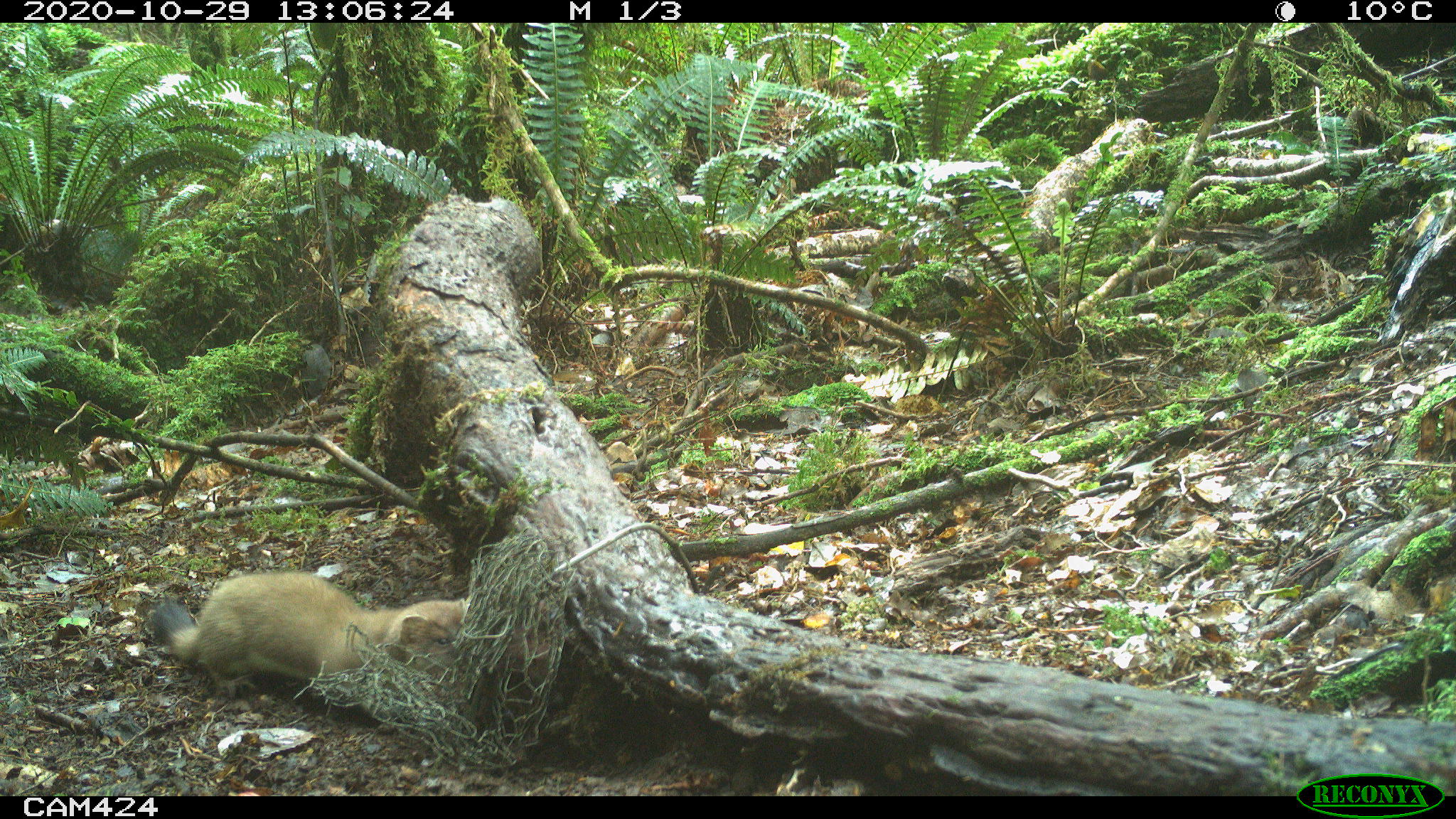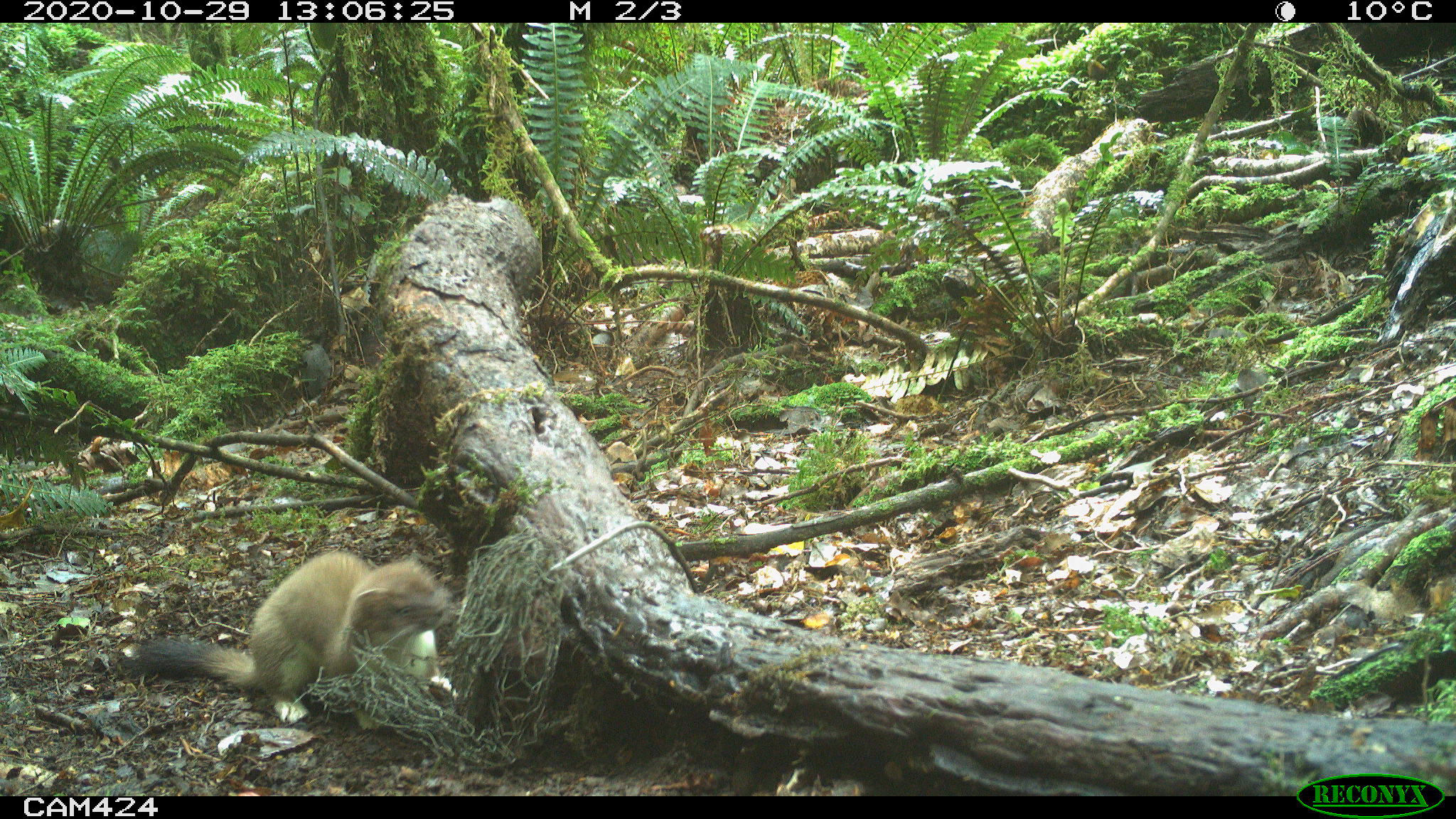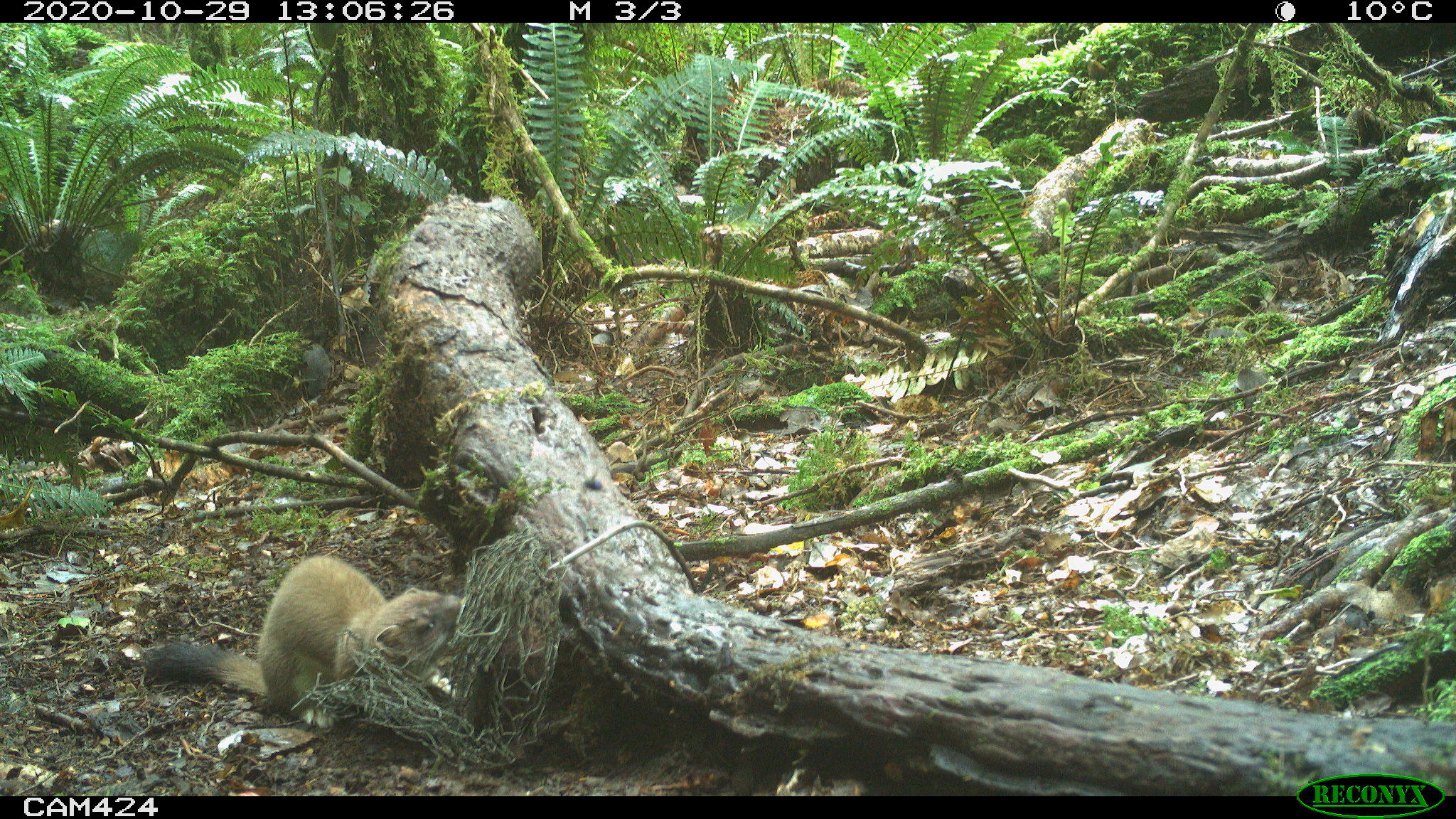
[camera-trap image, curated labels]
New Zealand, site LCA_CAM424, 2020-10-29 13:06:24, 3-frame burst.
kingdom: Animalia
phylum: Chordata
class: Mammalia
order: Carnivora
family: Mustelidae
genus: Mustela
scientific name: Mustela erminea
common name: stoat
Stoat (Mustela erminea).